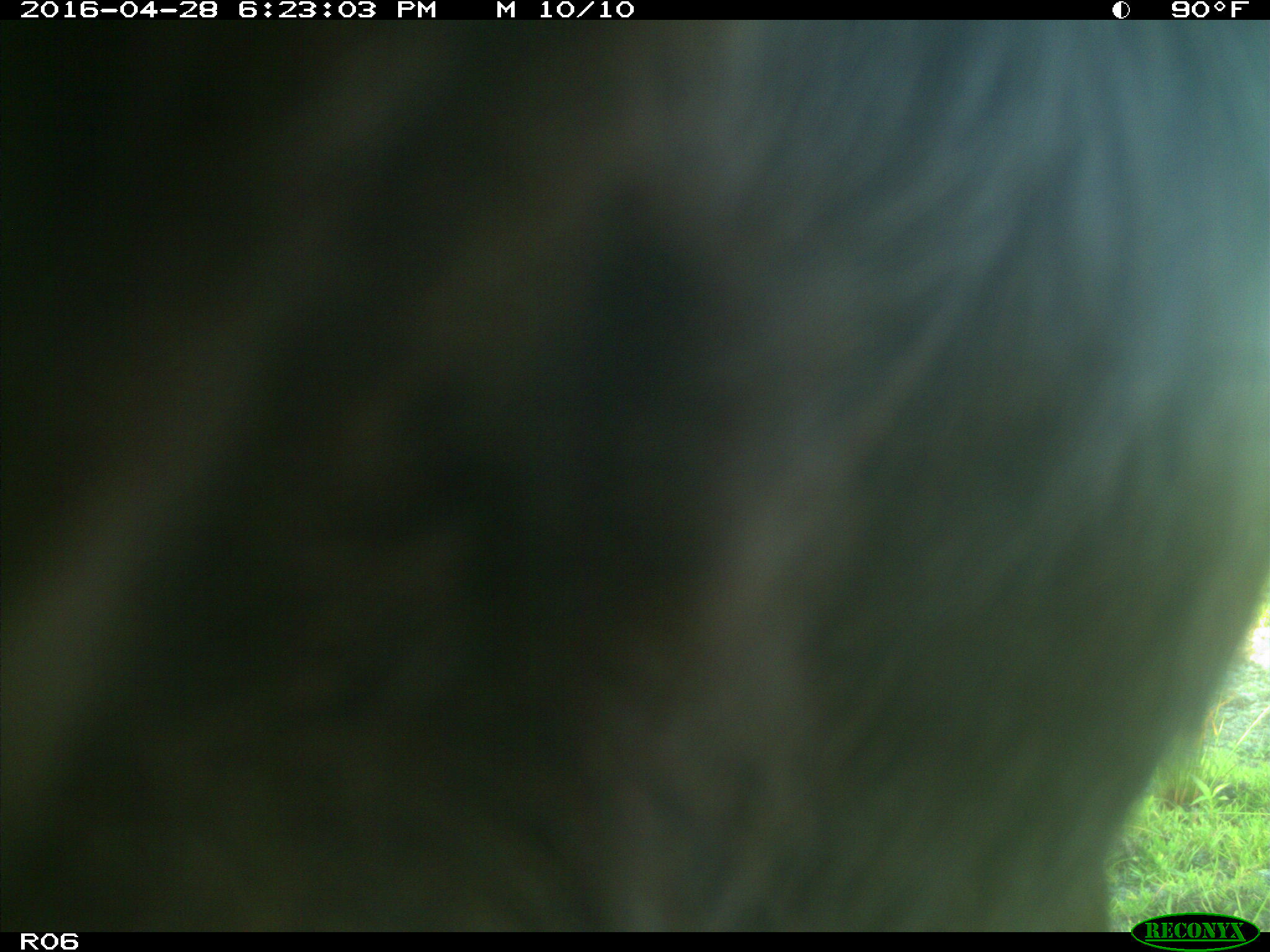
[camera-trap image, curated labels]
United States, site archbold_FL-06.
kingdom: Animalia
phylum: Chordata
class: Mammalia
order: Artiodactyla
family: Bovidae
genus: Bos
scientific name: Bos taurus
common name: domestic cow